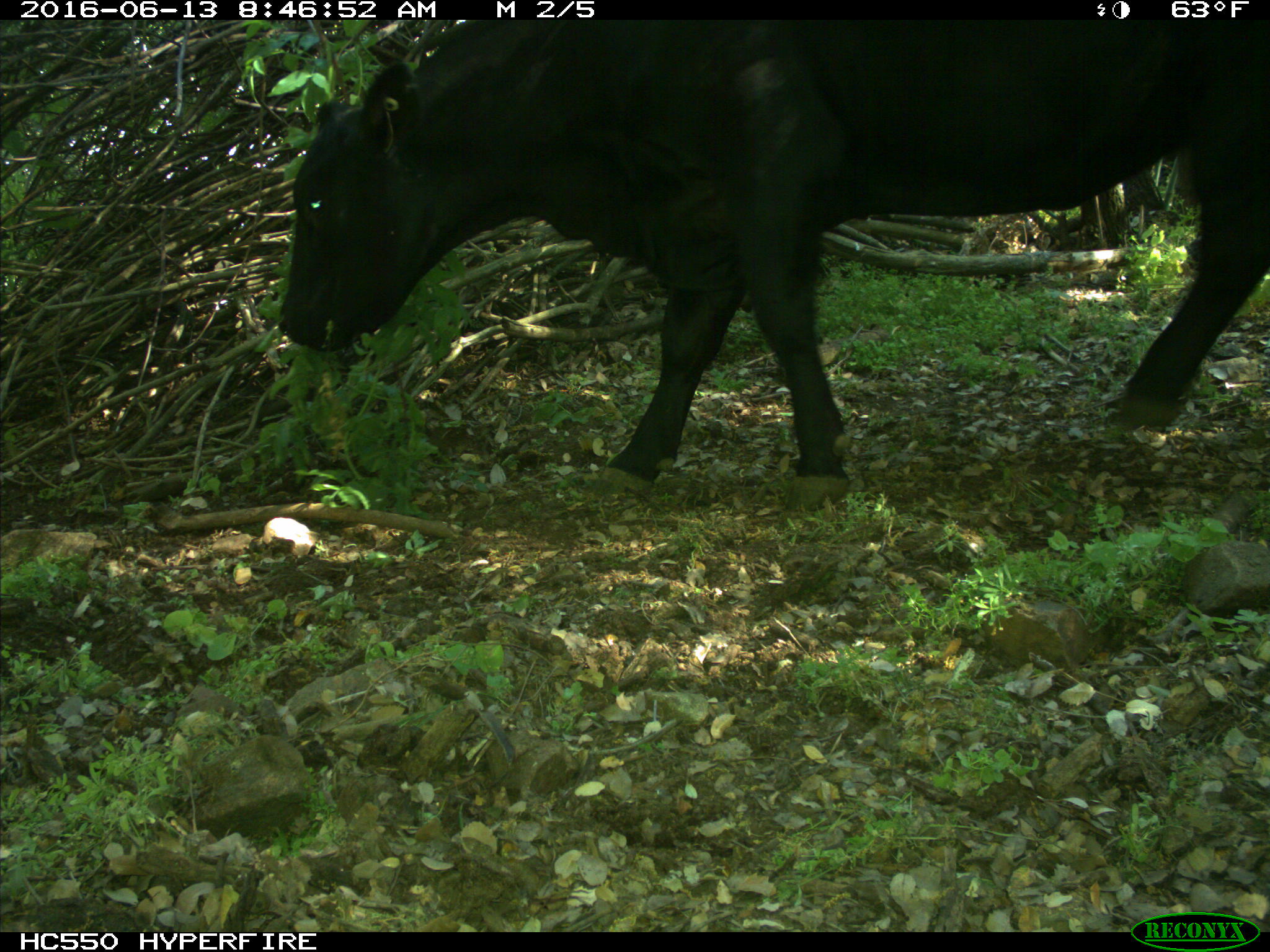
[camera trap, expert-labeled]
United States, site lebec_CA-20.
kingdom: Animalia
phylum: Chordata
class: Mammalia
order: Artiodactyla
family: Bovidae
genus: Bos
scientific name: Bos taurus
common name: domestic cow